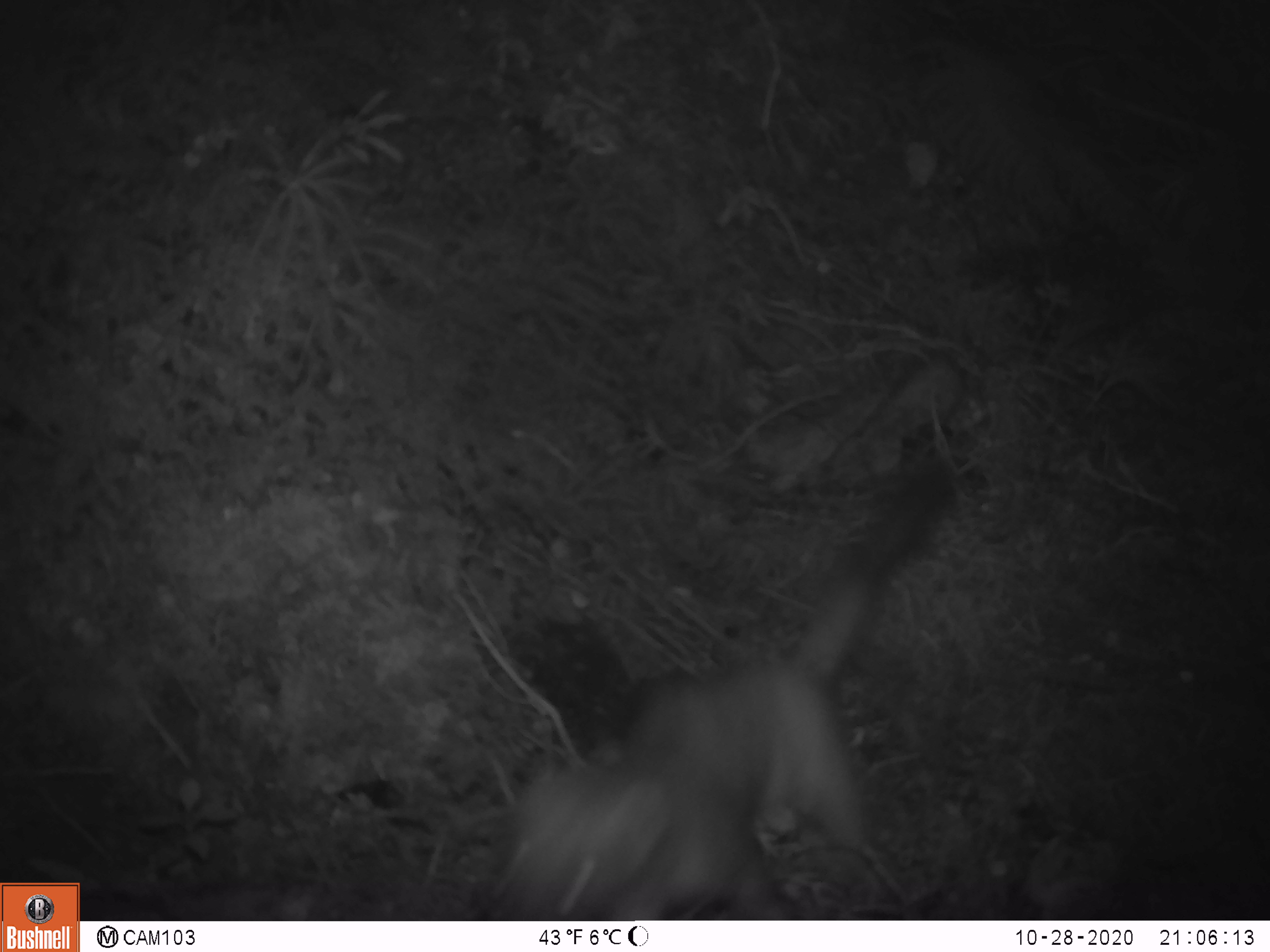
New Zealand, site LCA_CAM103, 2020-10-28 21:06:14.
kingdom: Animalia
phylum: Chordata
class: Mammalia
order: Carnivora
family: Mustelidae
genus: Mustela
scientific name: Mustela erminea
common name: stoat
Stoat (Mustela erminea).